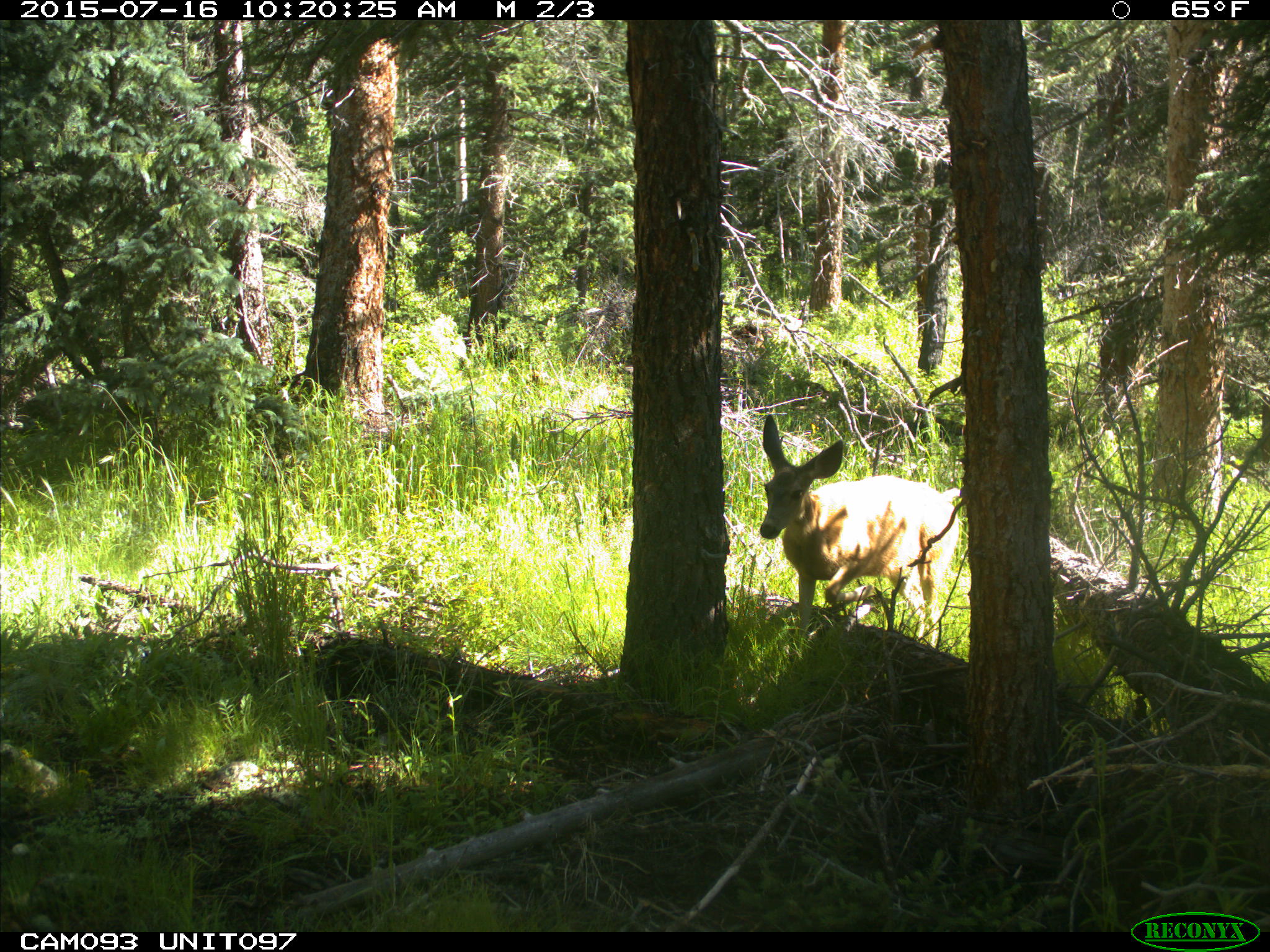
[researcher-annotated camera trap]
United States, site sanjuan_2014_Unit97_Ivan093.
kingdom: Animalia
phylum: Chordata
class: Mammalia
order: Artiodactyla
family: Cervidae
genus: Odocoileus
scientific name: Odocoileus hemionus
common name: mule deer